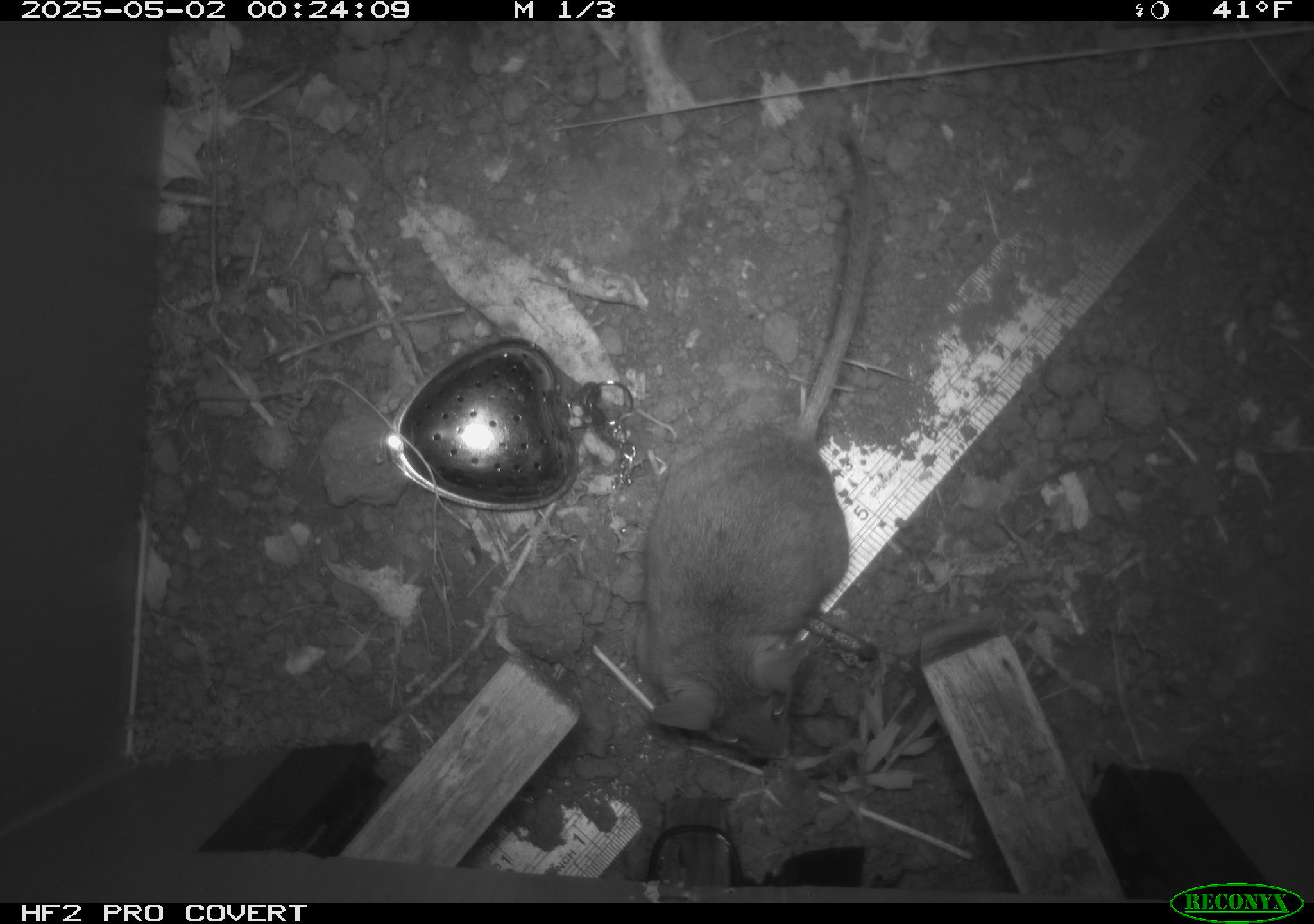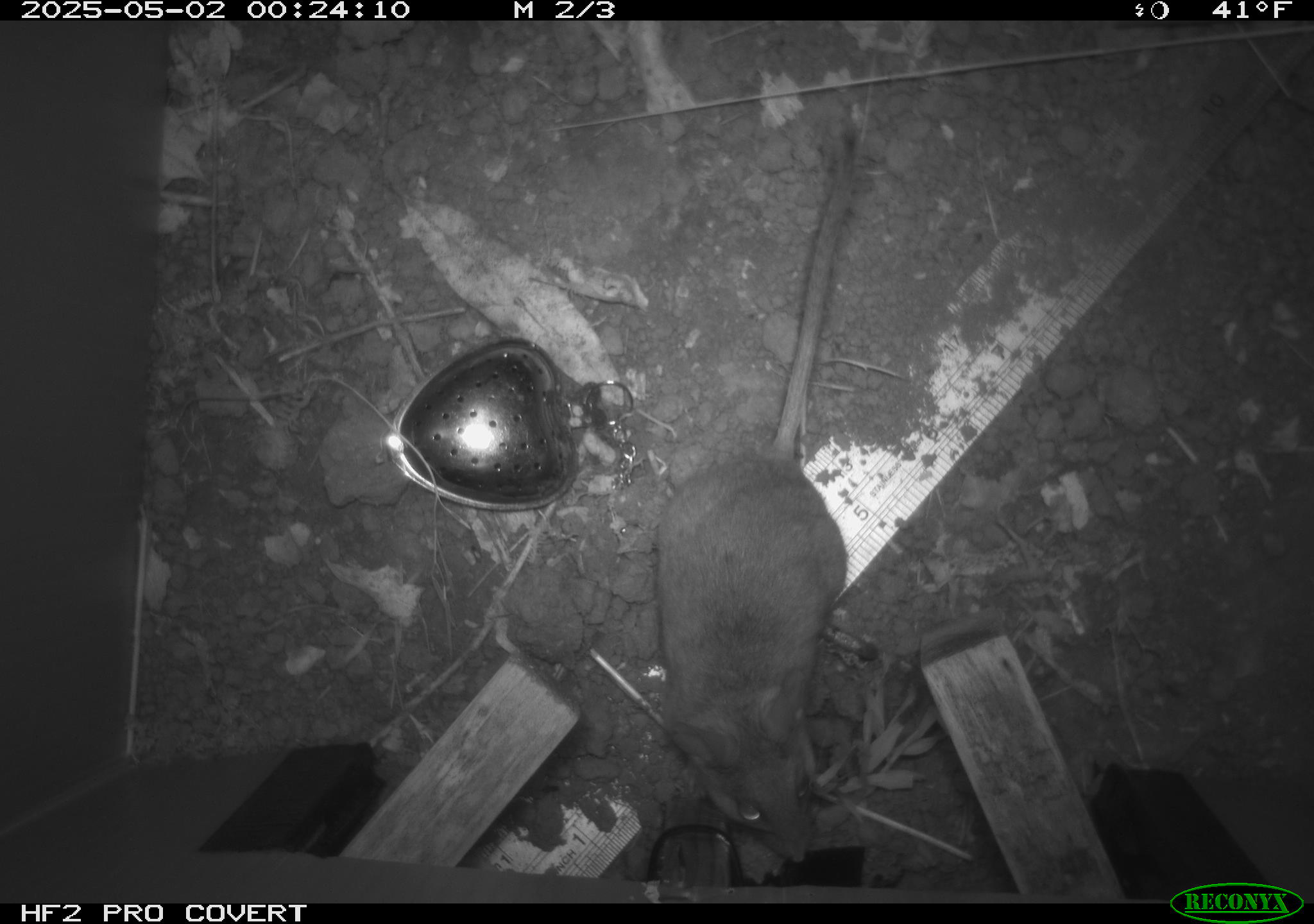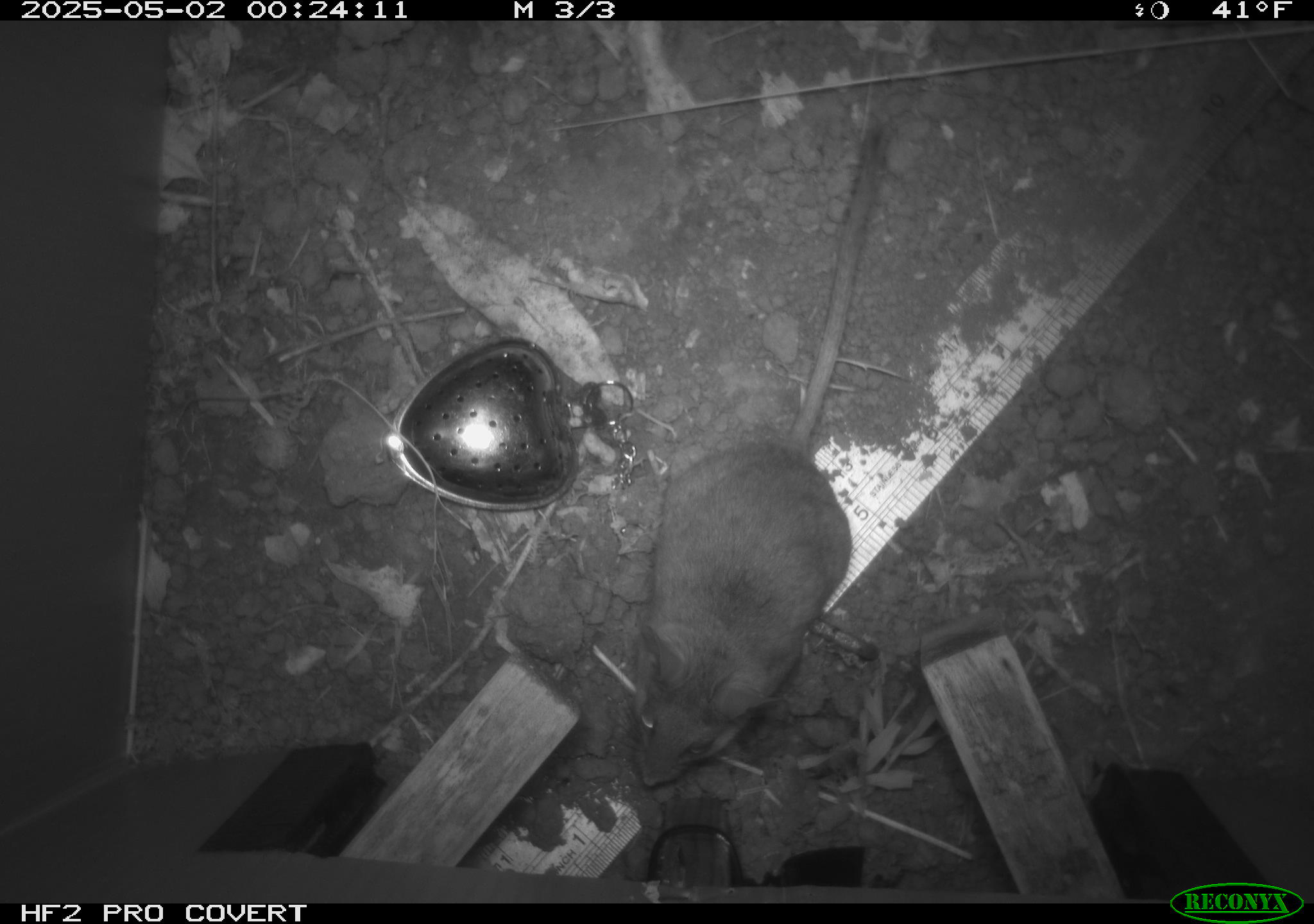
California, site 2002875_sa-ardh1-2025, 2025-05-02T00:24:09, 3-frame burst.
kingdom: Animalia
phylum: Chordata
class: Mammalia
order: Rodentia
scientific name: Rodentia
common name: mouse species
Mouse species (Rodentia).